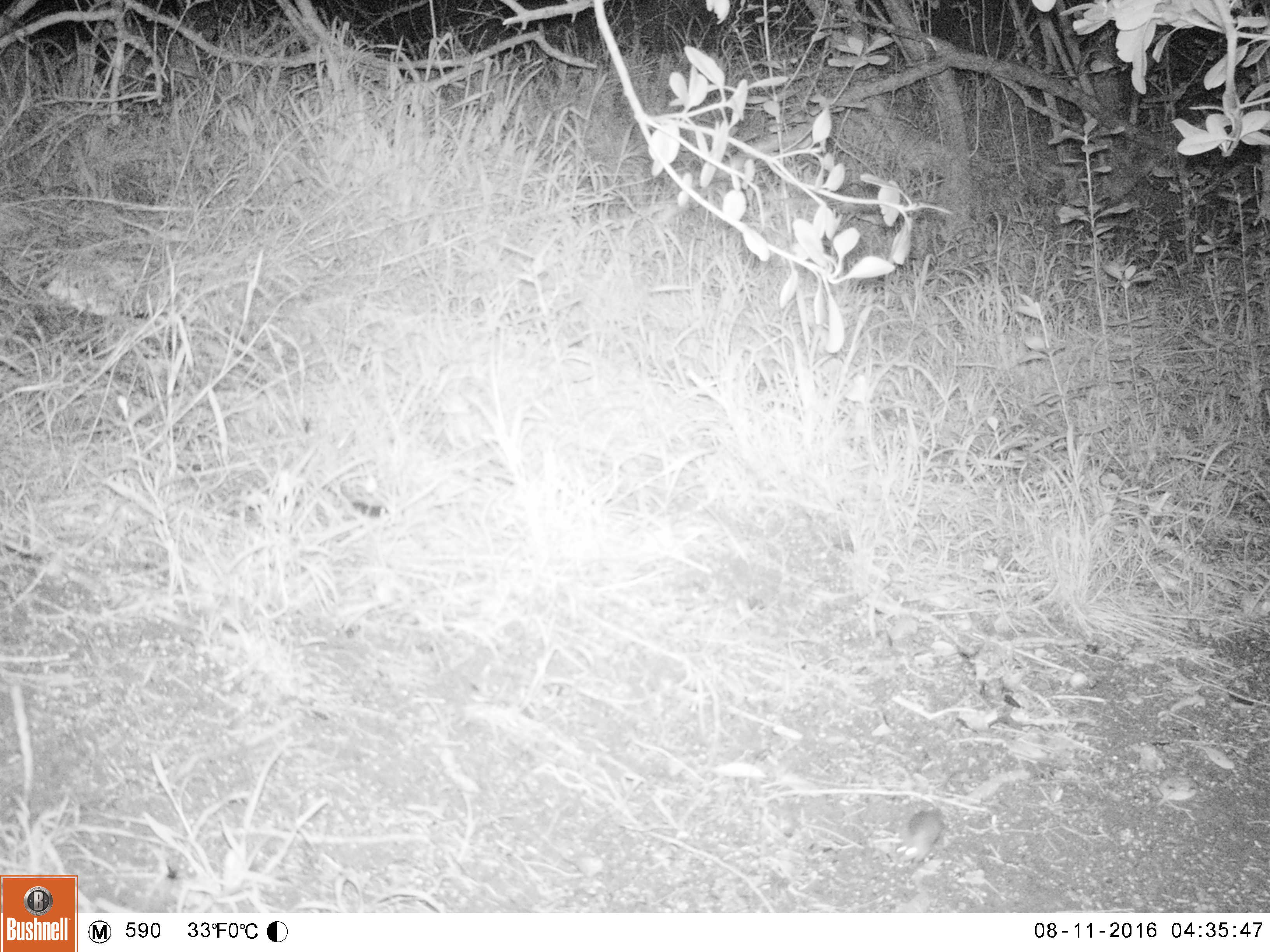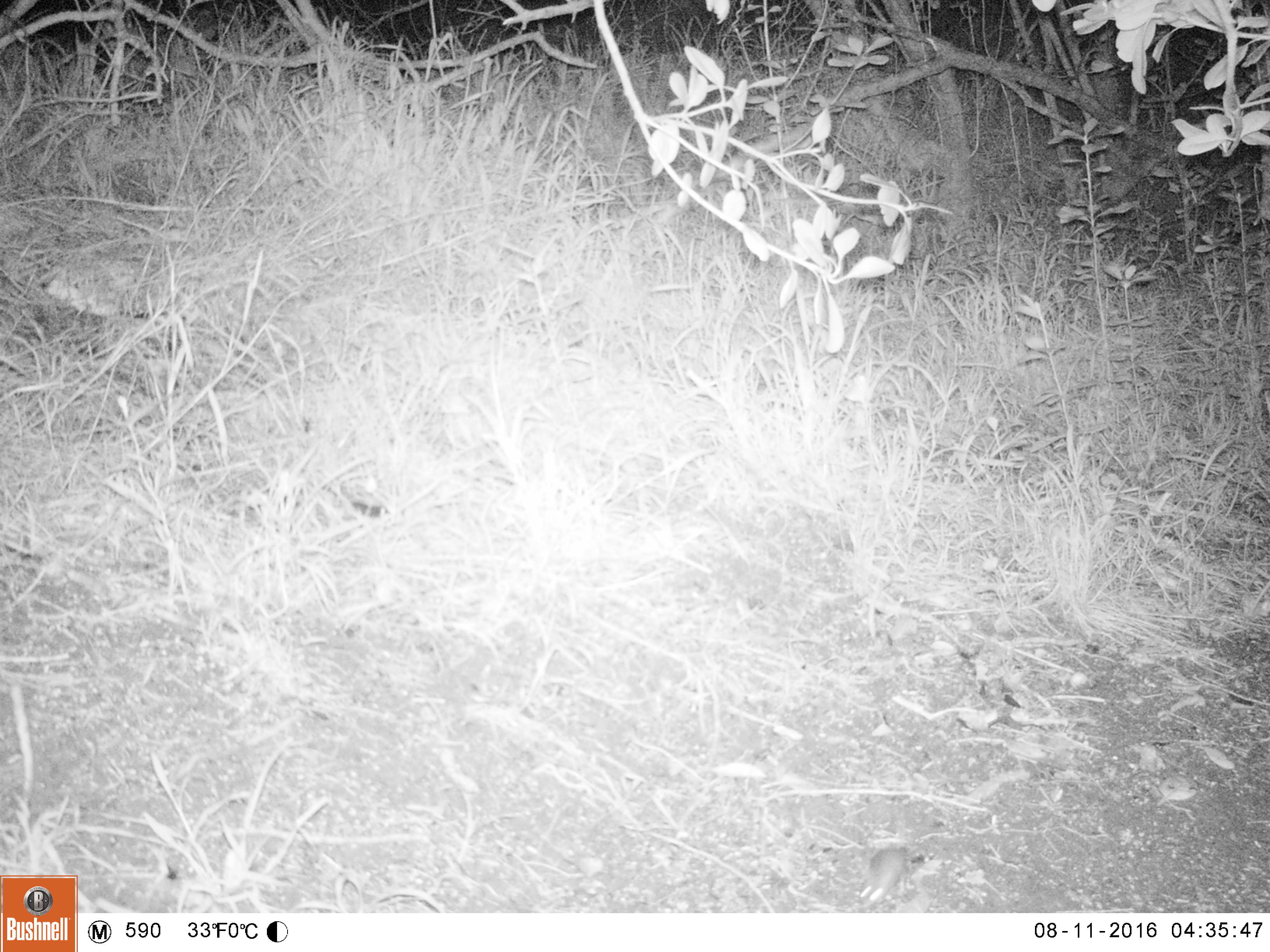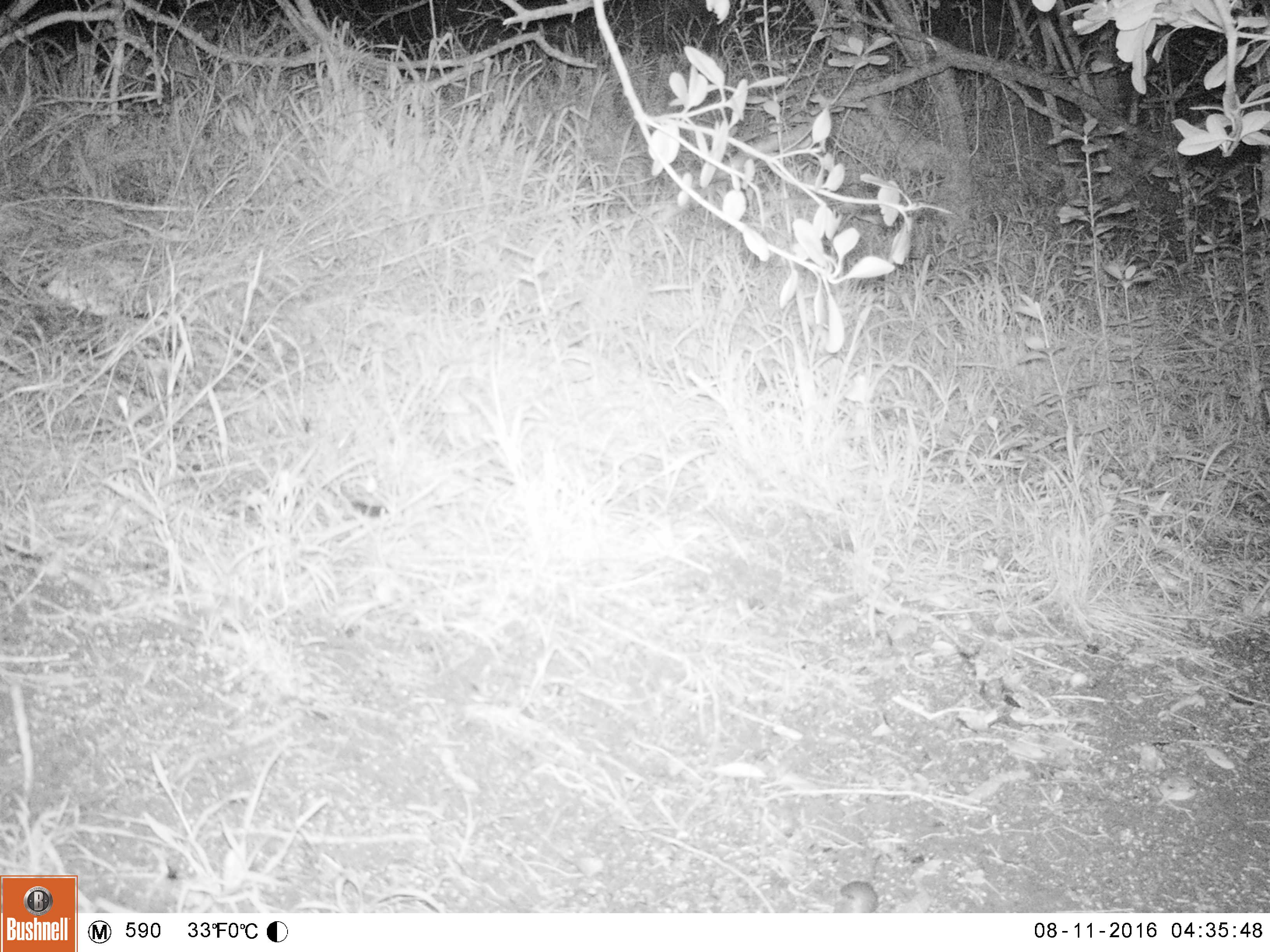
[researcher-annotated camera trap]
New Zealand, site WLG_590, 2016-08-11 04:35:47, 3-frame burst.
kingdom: Animalia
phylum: Chordata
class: Mammalia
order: Rodentia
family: Muridae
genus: Mus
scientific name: Mus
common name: mouse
Mouse (Mus).